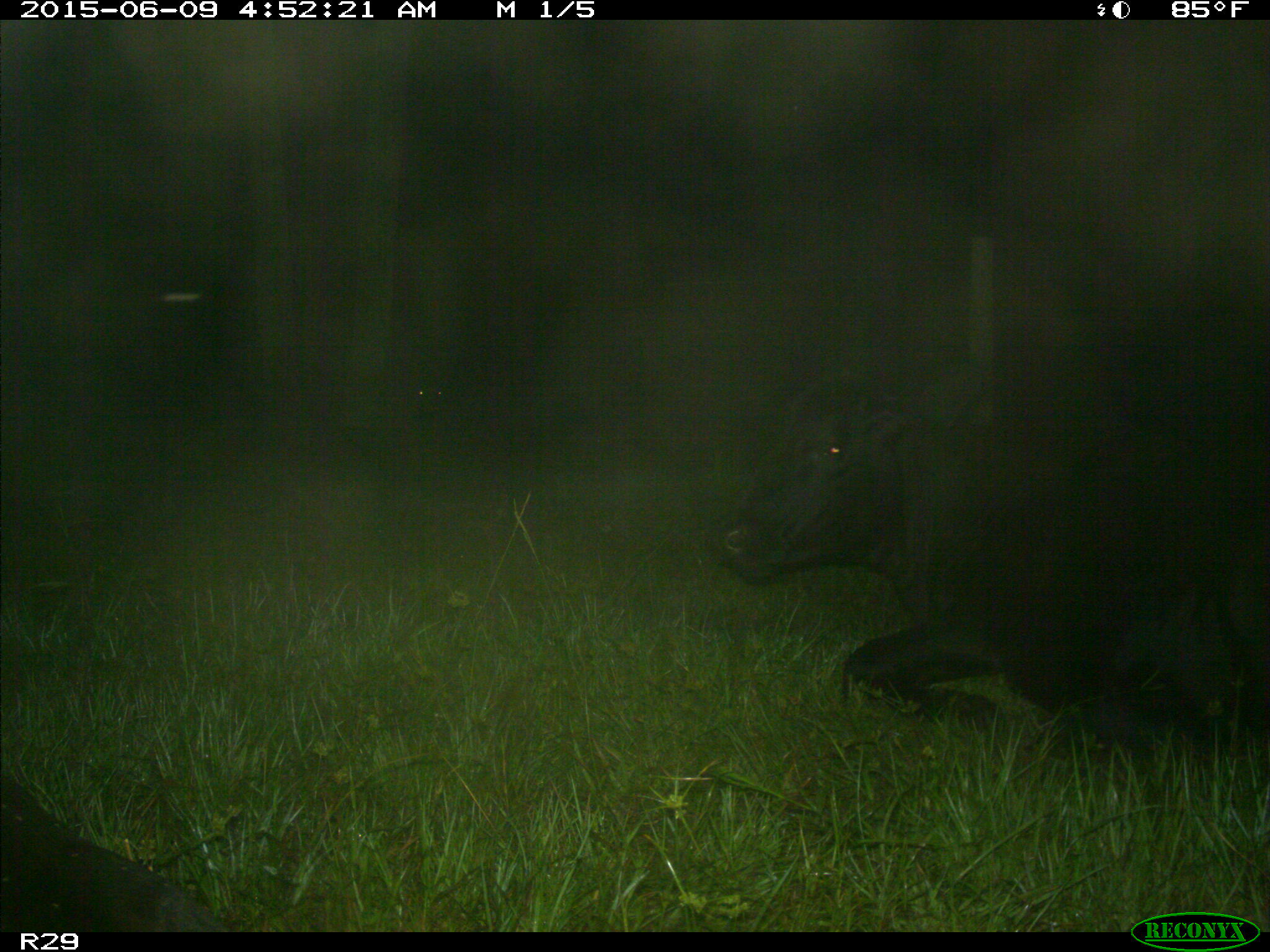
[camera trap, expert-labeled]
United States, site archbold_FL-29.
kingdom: Animalia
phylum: Chordata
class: Mammalia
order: Artiodactyla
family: Bovidae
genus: Bos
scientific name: Bos taurus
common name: domestic cow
Bos taurus (domestic cow).